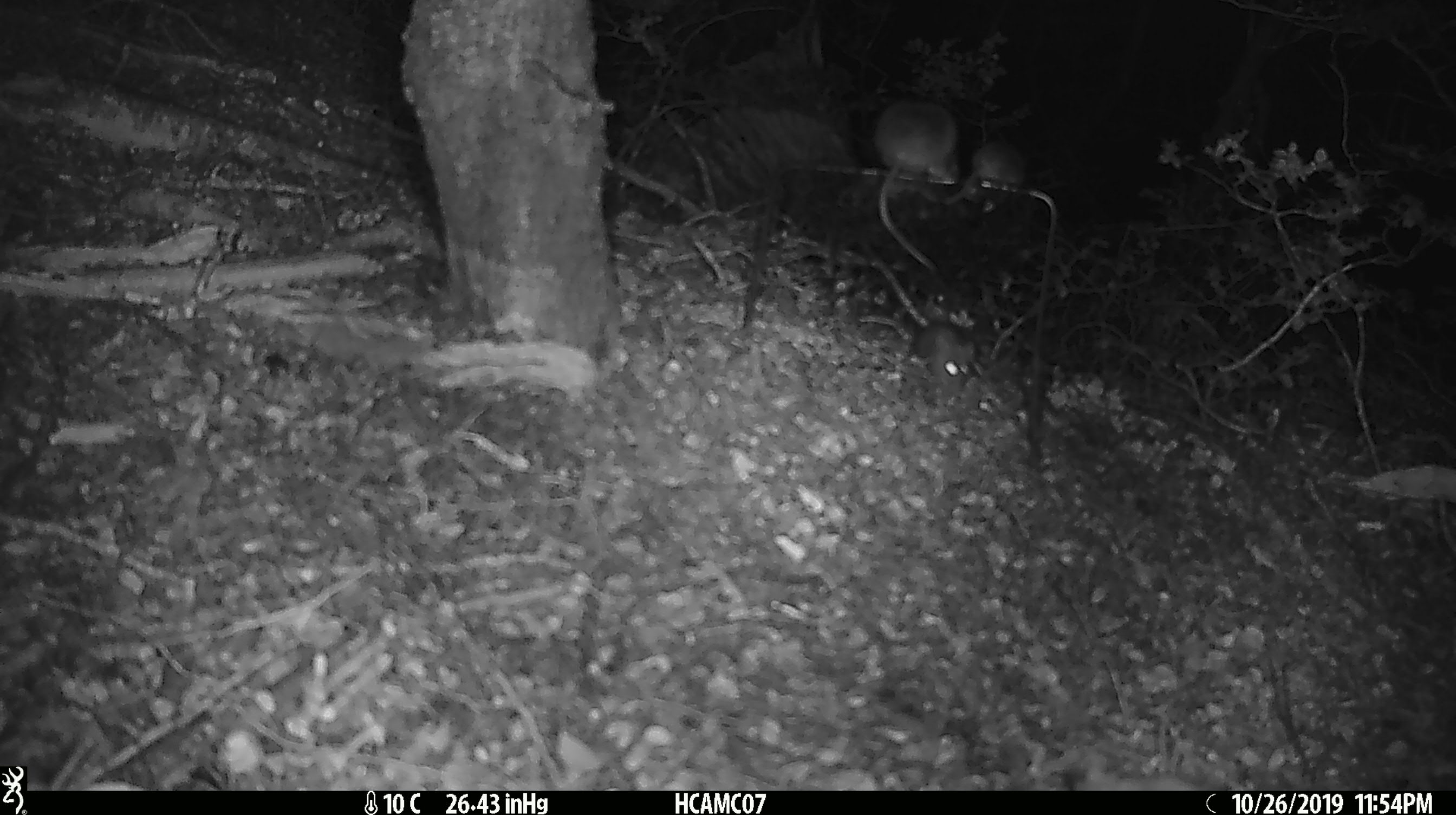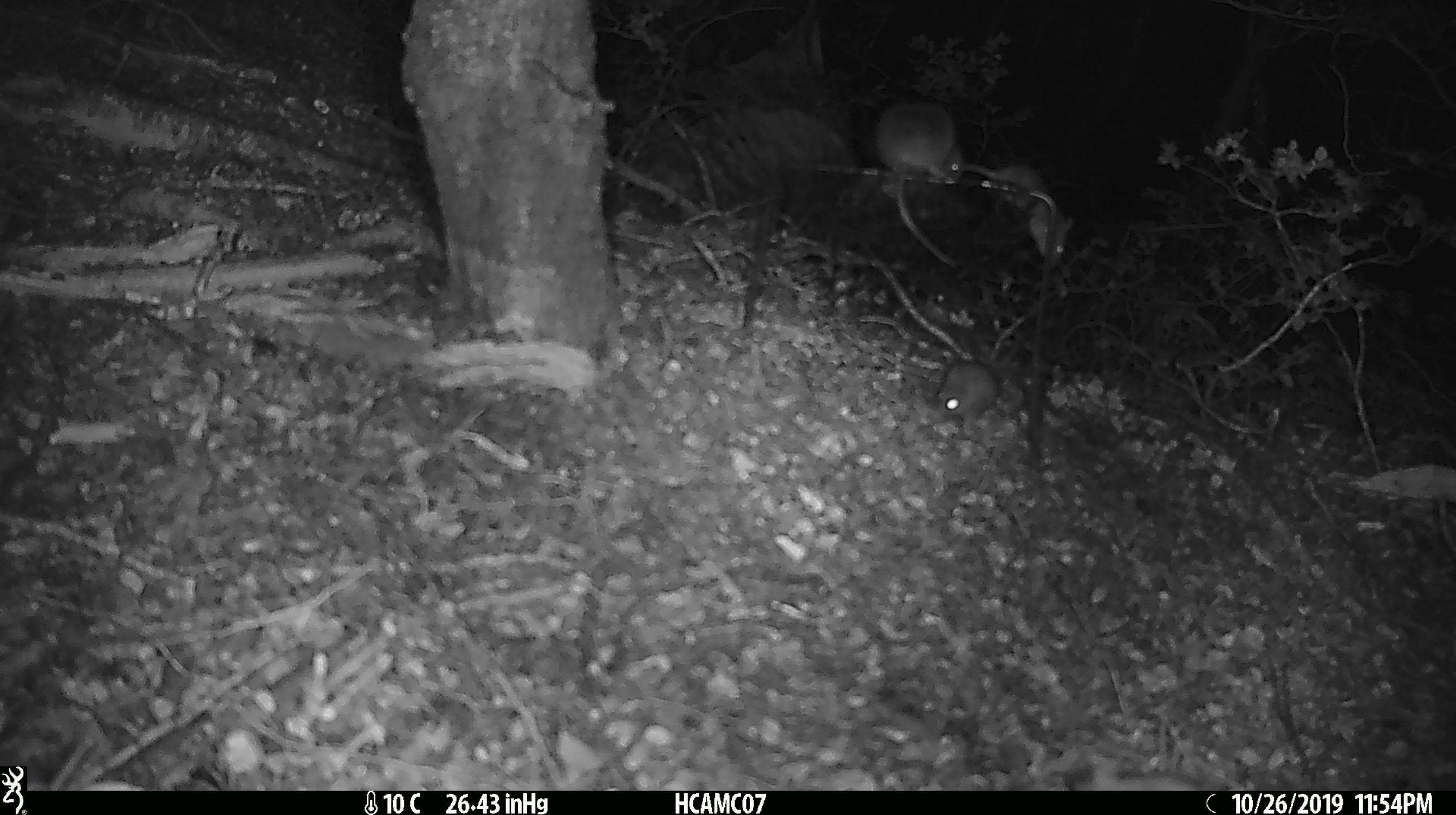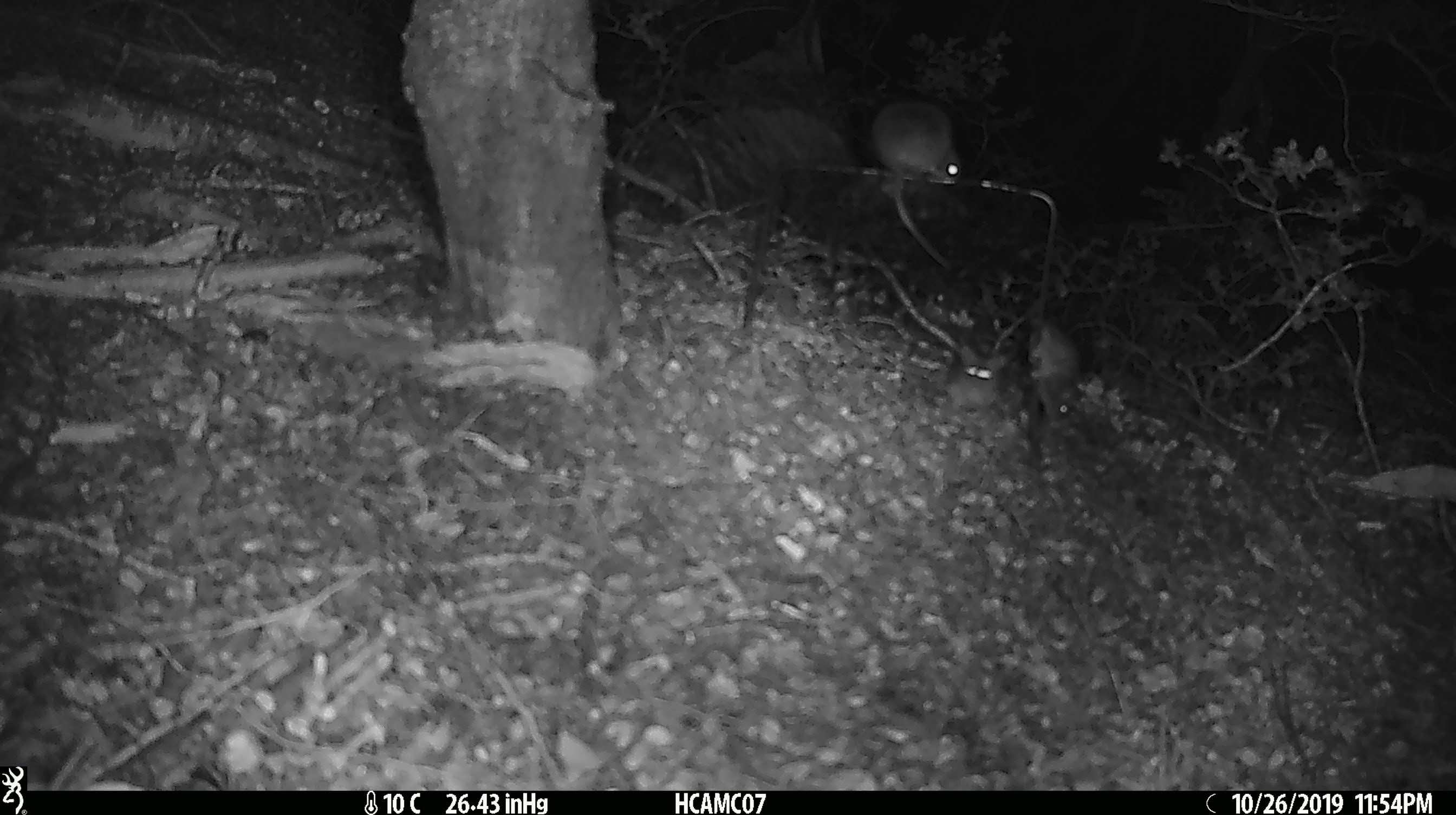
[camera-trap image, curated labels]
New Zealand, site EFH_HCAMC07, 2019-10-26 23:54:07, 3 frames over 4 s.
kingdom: Animalia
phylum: Chordata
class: Mammalia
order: Rodentia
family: Muridae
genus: Mus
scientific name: Mus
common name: mouse